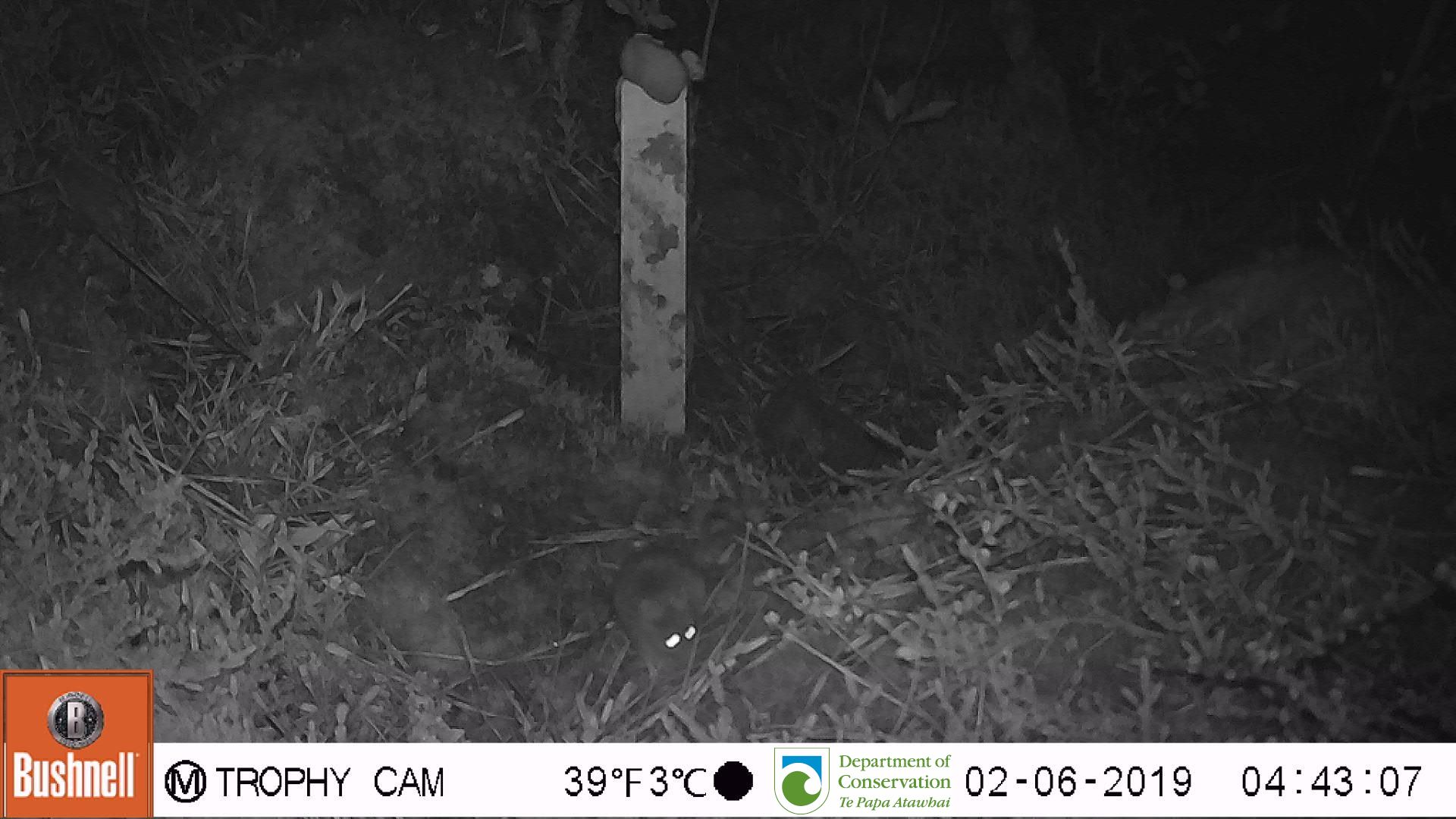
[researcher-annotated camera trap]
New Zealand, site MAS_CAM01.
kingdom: Animalia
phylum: Chordata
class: Mammalia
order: Rodentia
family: Muridae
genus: Mus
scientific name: Mus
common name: mouse